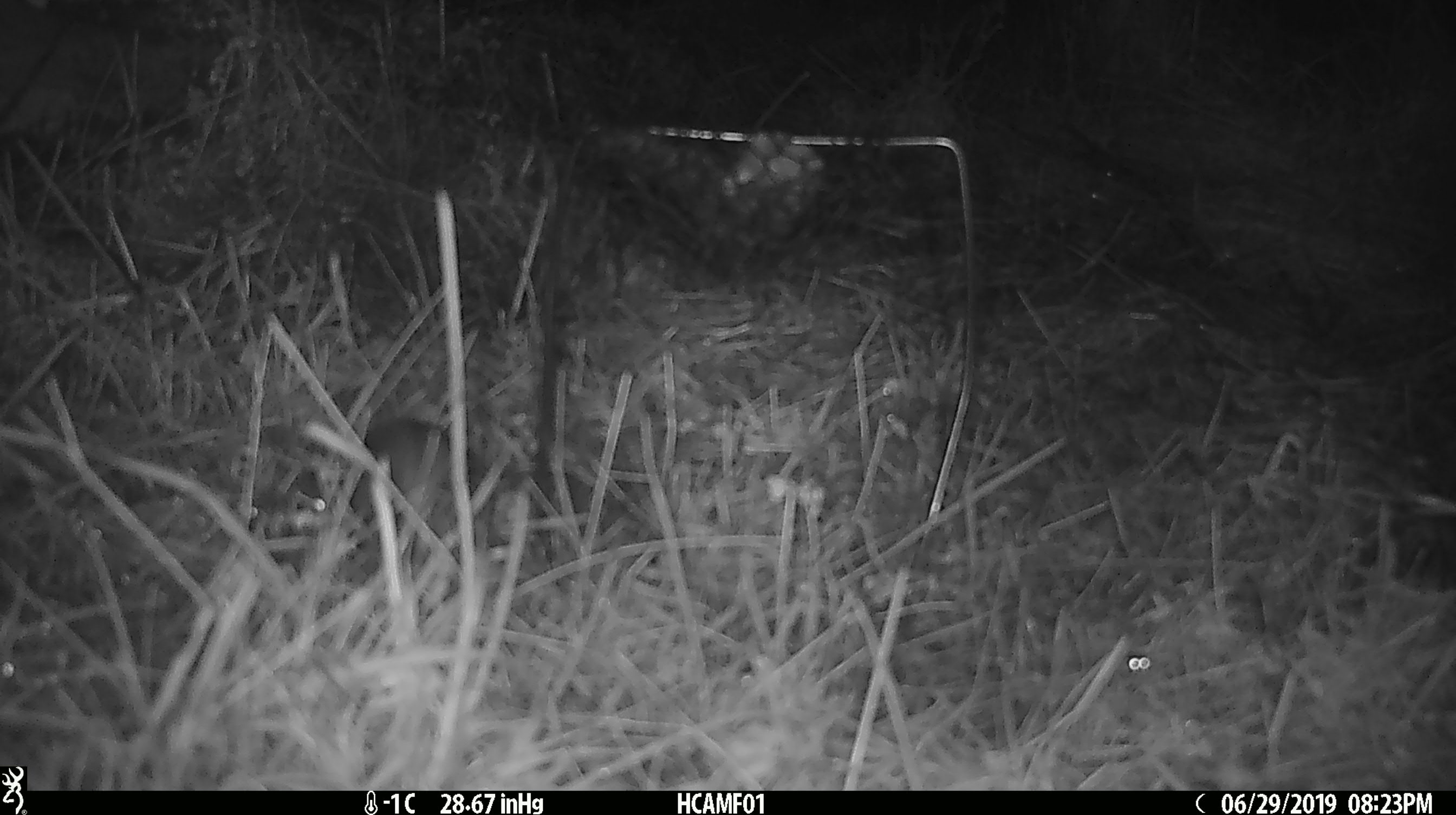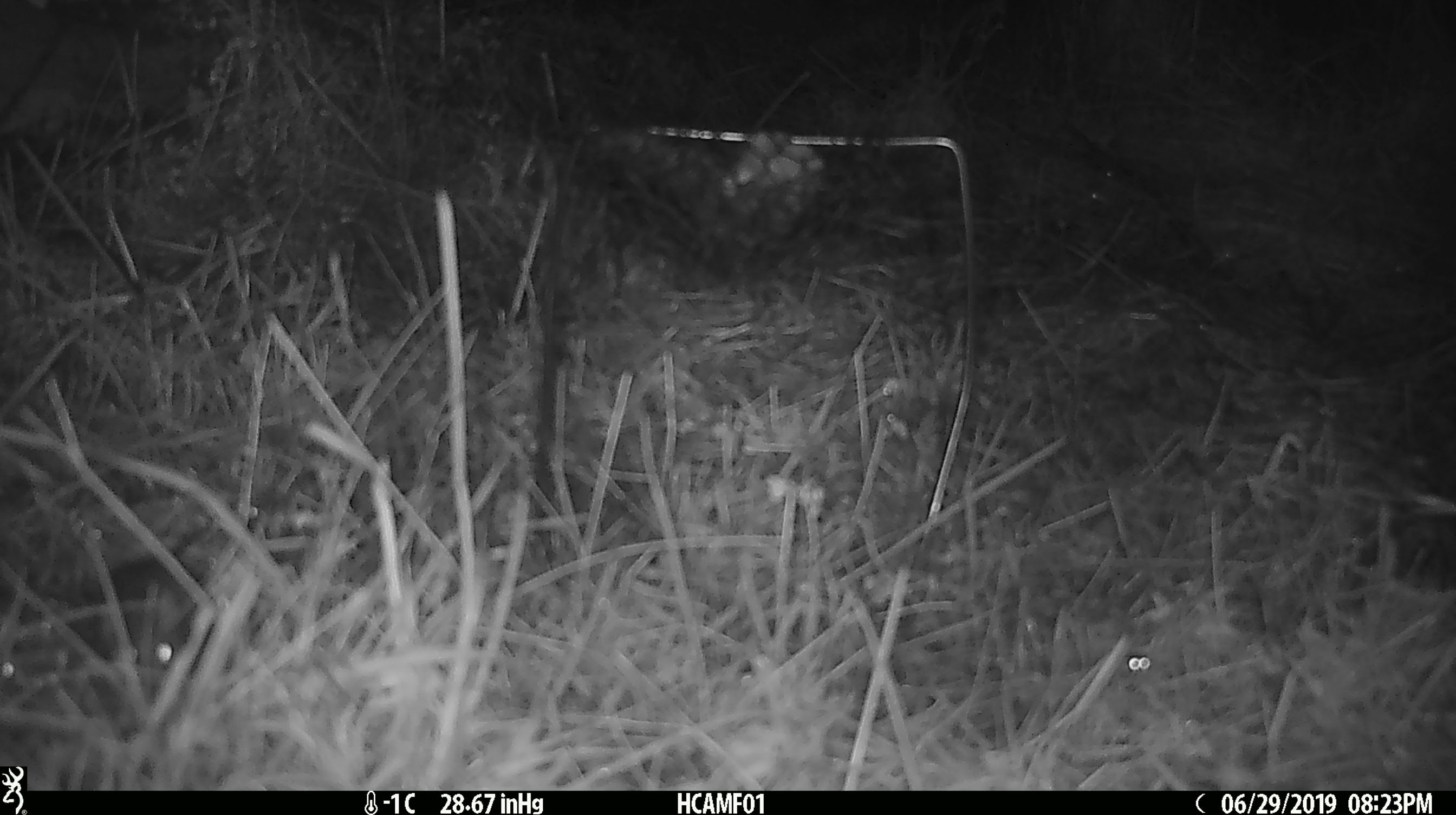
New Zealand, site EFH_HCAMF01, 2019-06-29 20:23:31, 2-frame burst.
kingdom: Animalia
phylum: Chordata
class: Mammalia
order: Rodentia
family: Muridae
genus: Mus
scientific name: Mus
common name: mouse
Mouse (Mus).